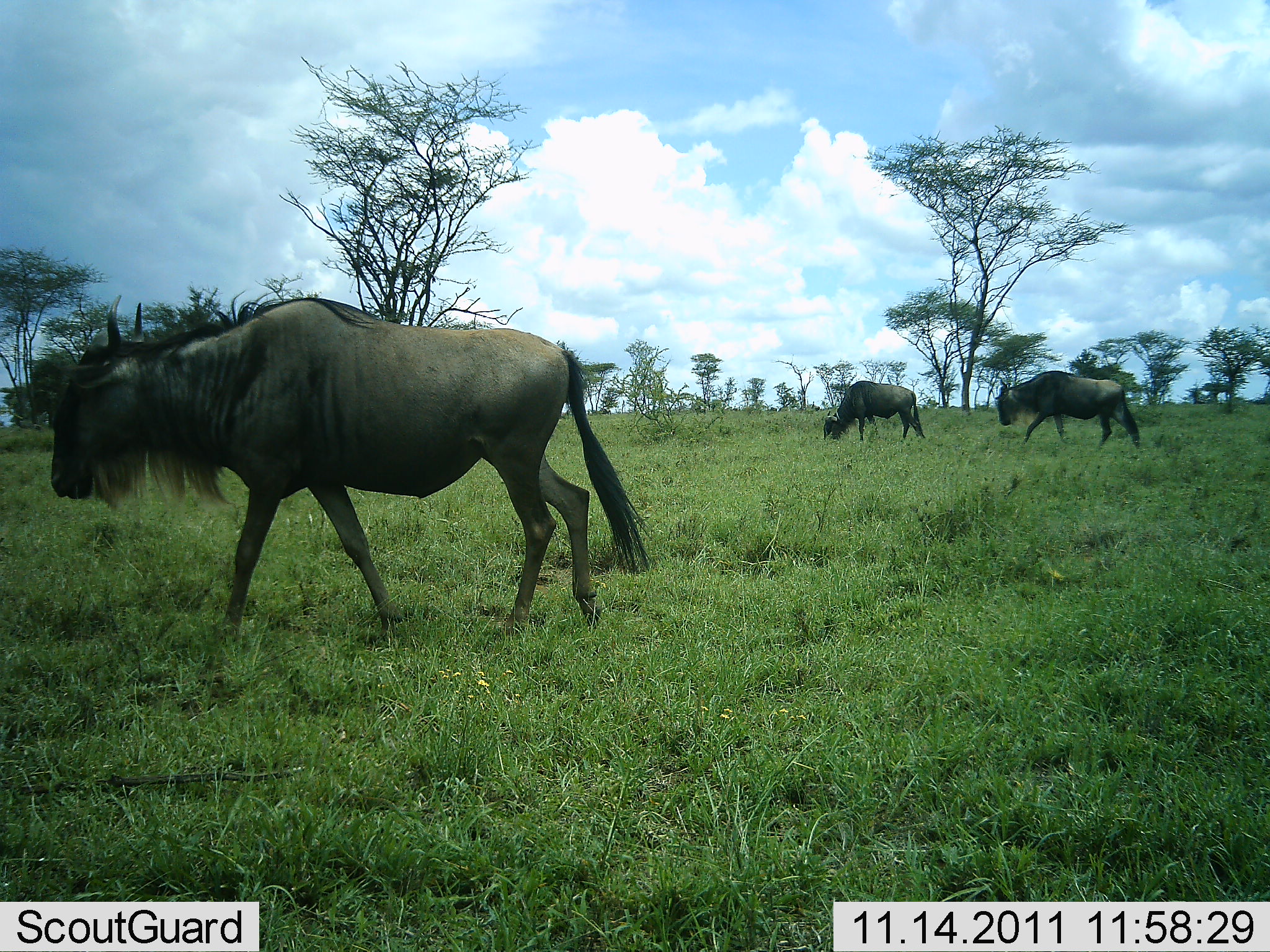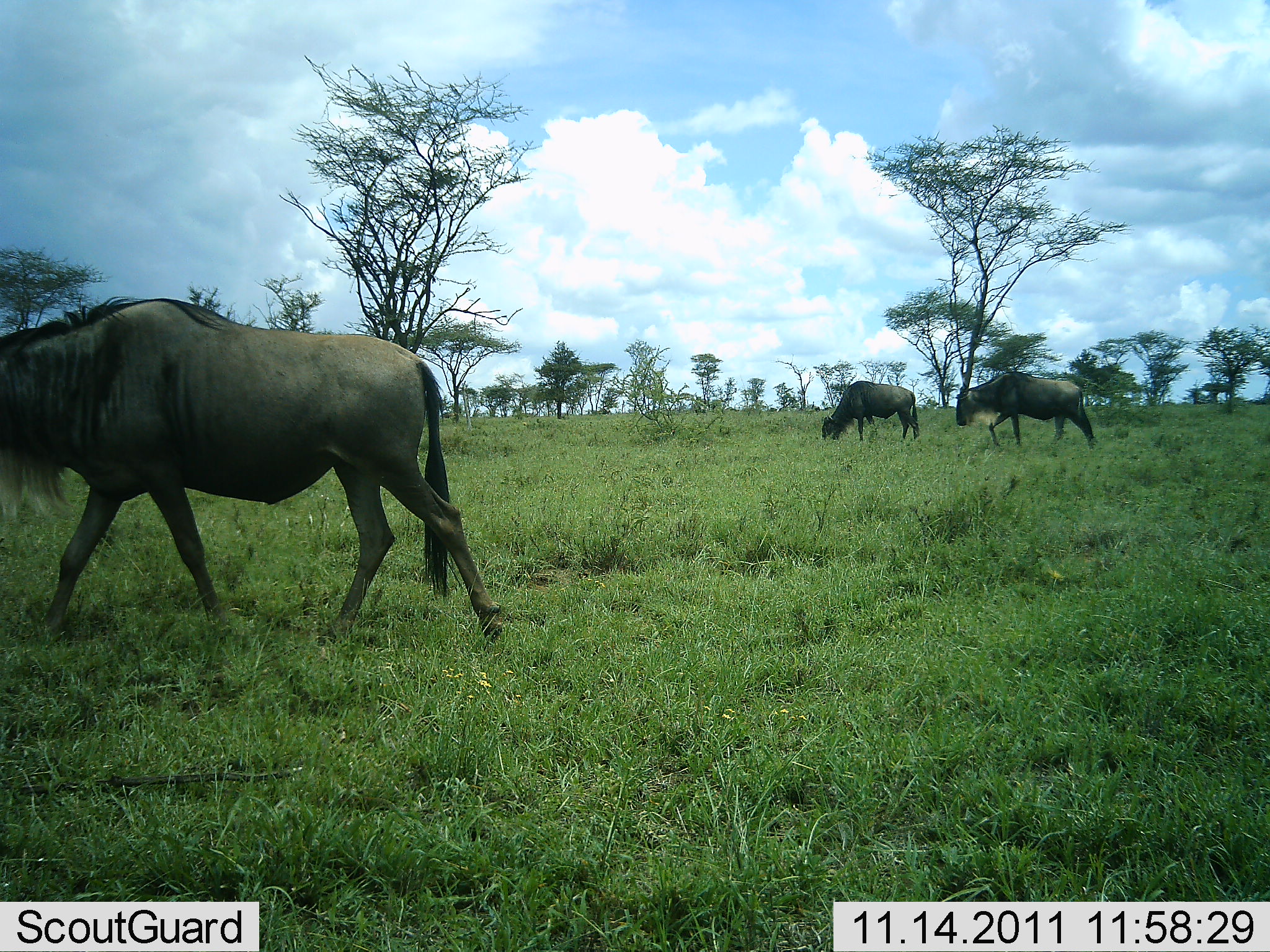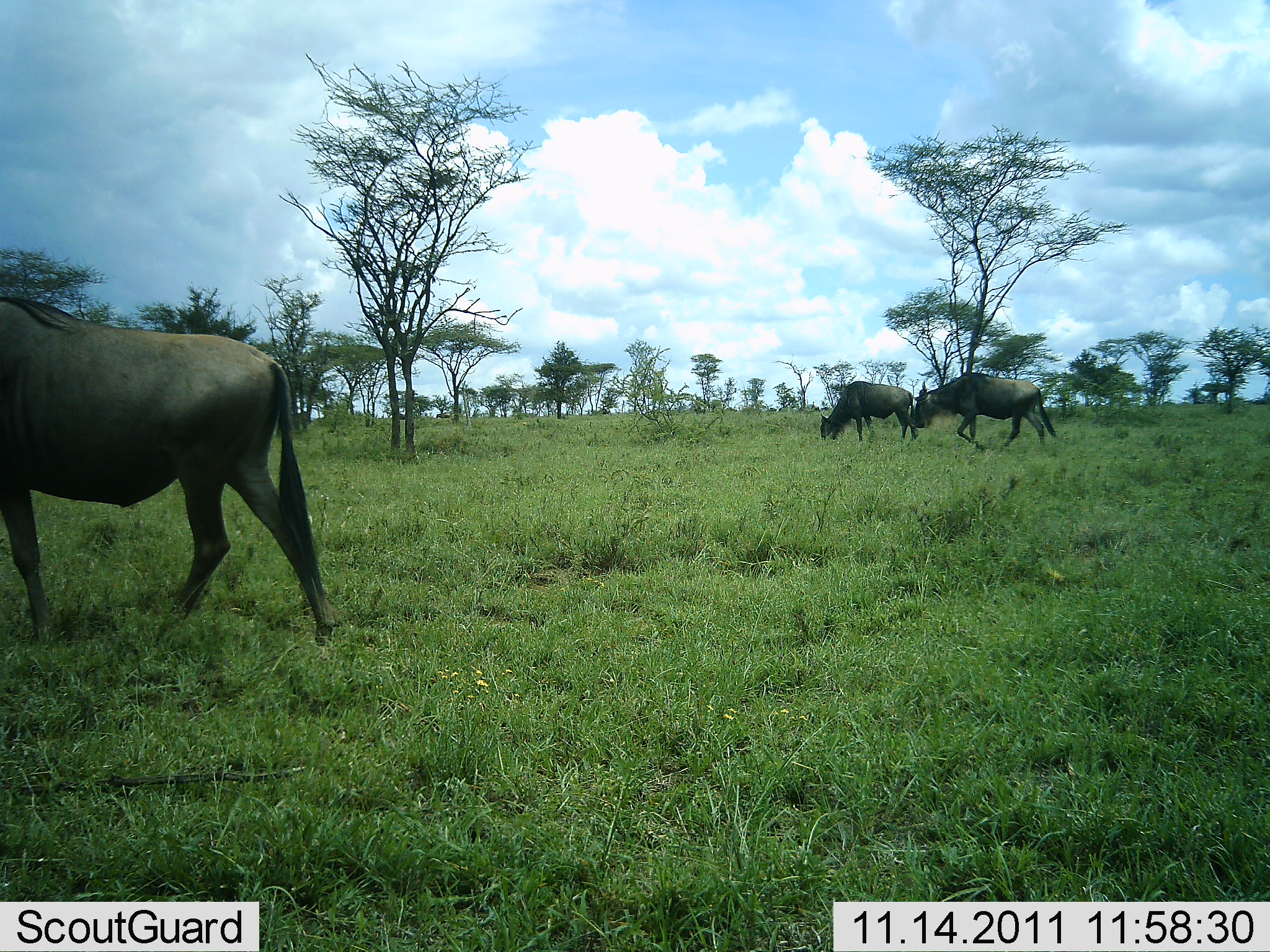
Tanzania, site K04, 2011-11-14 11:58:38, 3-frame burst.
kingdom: Animalia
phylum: Chordata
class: Mammalia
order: Artiodactyla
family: Bovidae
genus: Connochaetes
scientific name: Connochaetes taurinus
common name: blue wildebeest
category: wildebeest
Wildebeest (blue wildebeest) (Connochaetes taurinus), count 3. Behavior (volunteer vote fractions): standing 0%, resting 0%, moving 100%, interacting 0%. Young present (vote fraction): 0%. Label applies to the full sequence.